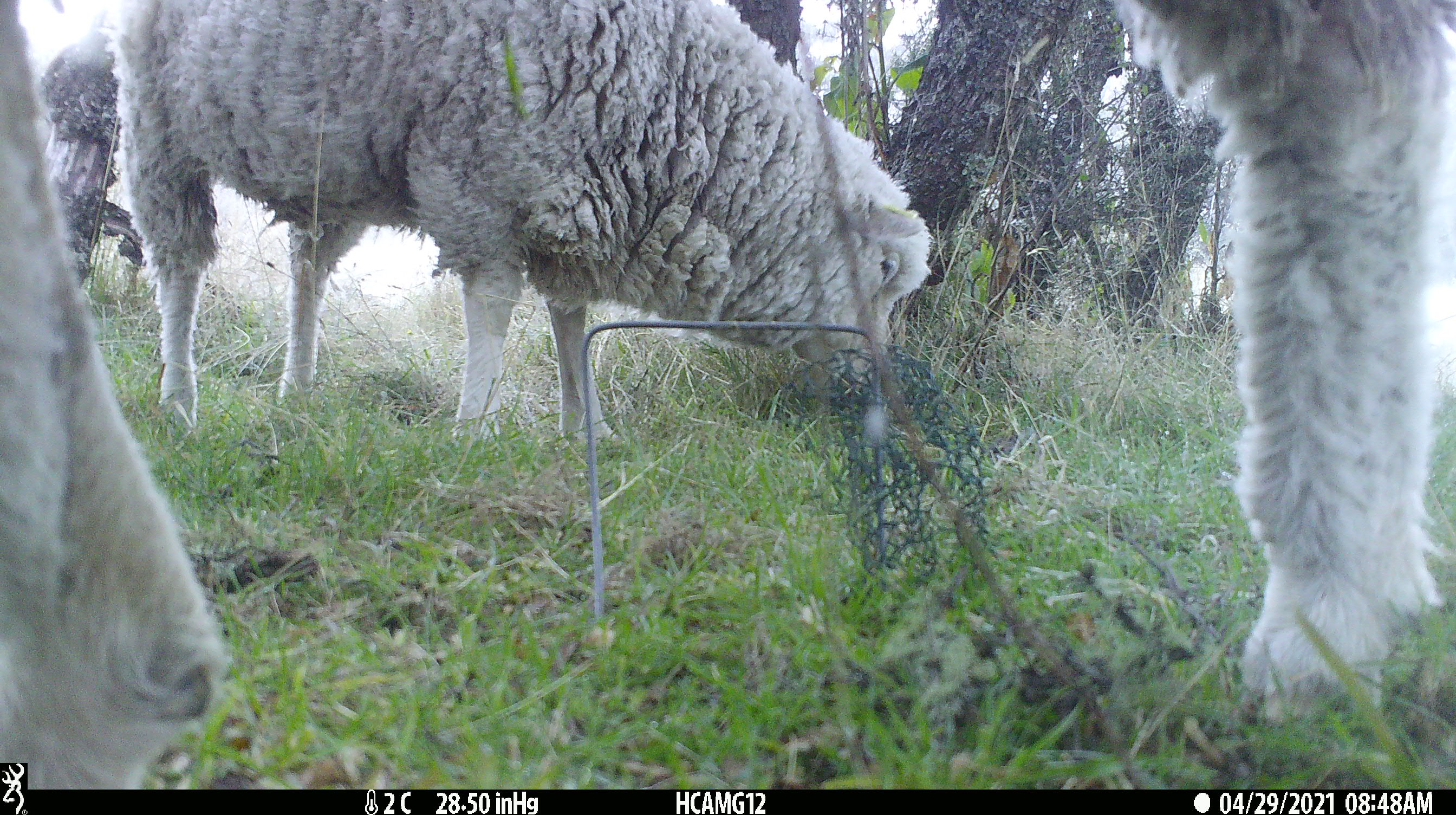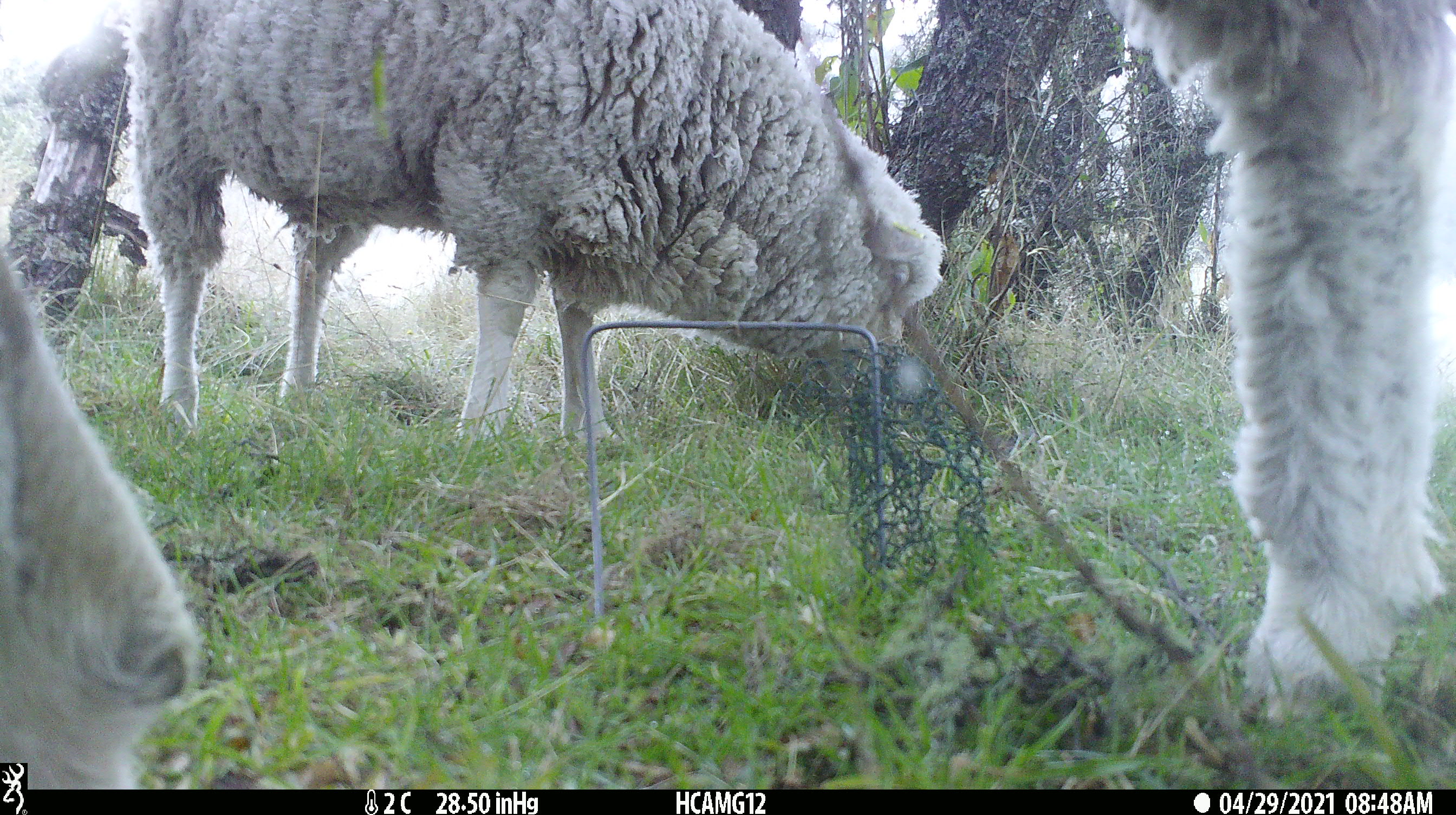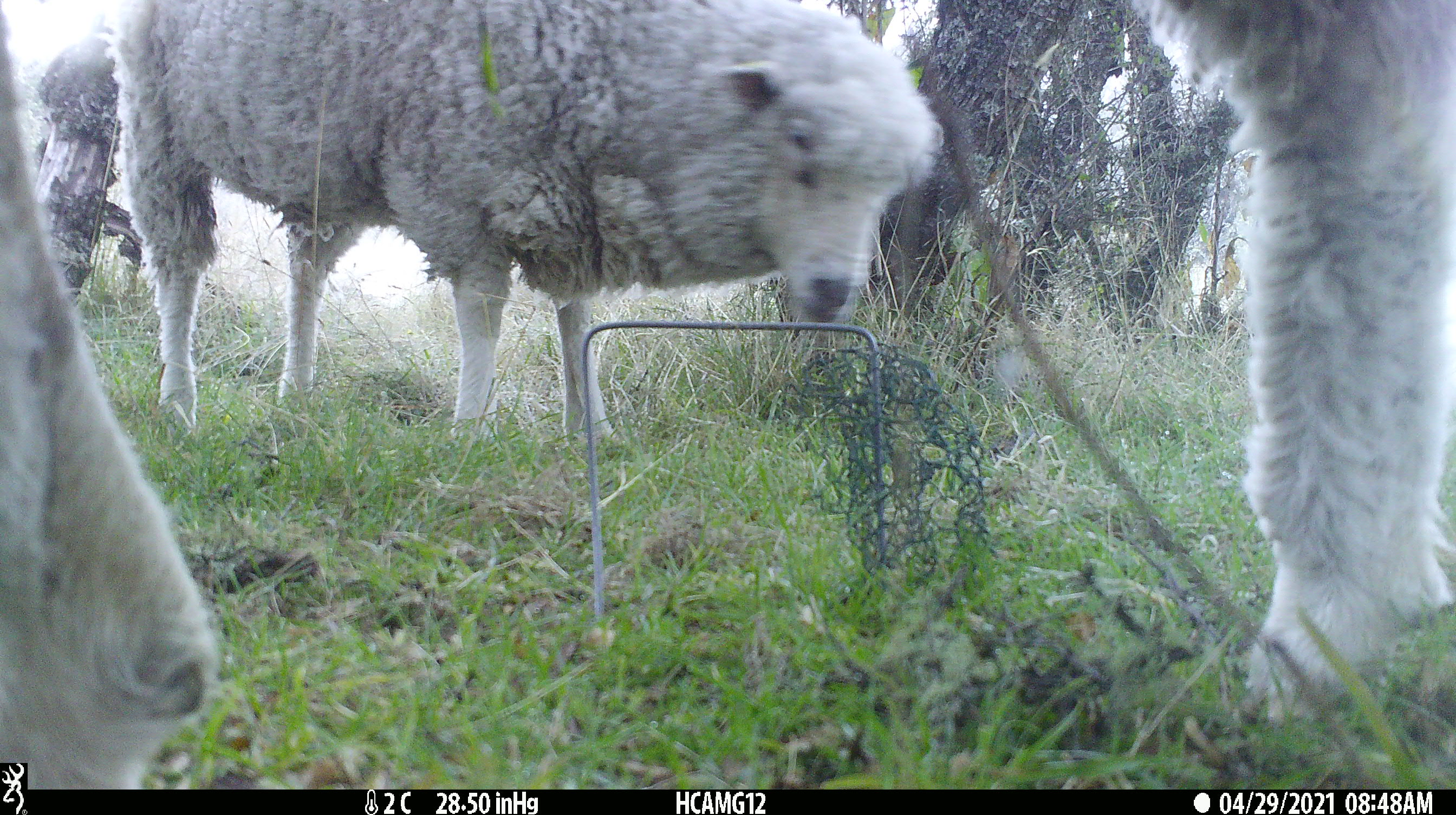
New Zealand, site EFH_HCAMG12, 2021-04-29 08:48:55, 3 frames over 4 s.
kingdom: Animalia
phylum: Chordata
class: Mammalia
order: Artiodactyla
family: Bovidae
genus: Ovis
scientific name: Ovis aries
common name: domestic sheep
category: sheep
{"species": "sheep (domestic sheep) (Ovis aries)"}